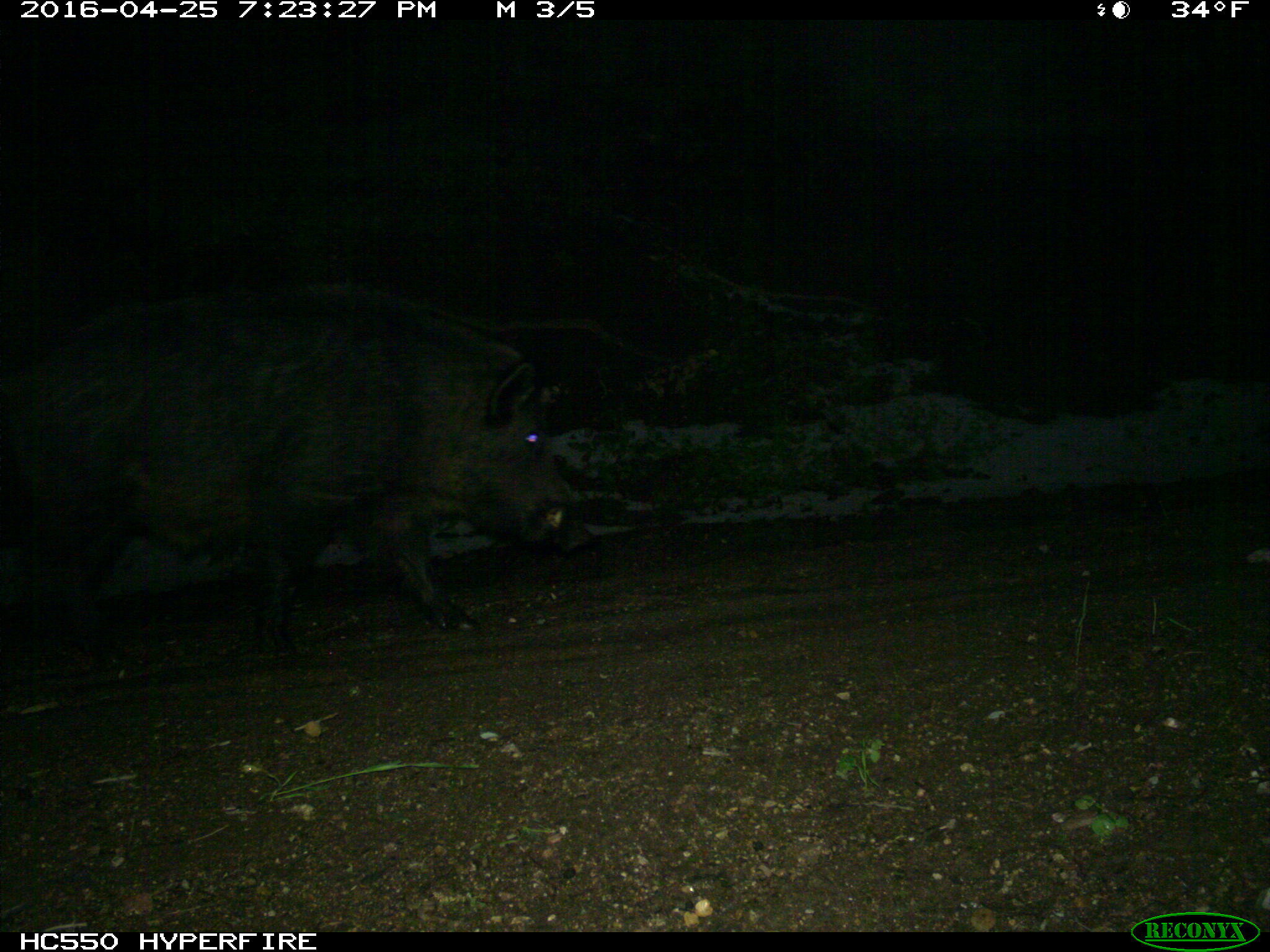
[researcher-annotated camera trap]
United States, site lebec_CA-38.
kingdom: Animalia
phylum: Chordata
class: Mammalia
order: Artiodactyla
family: Suidae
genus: Sus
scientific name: Sus scrofa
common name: wild boar